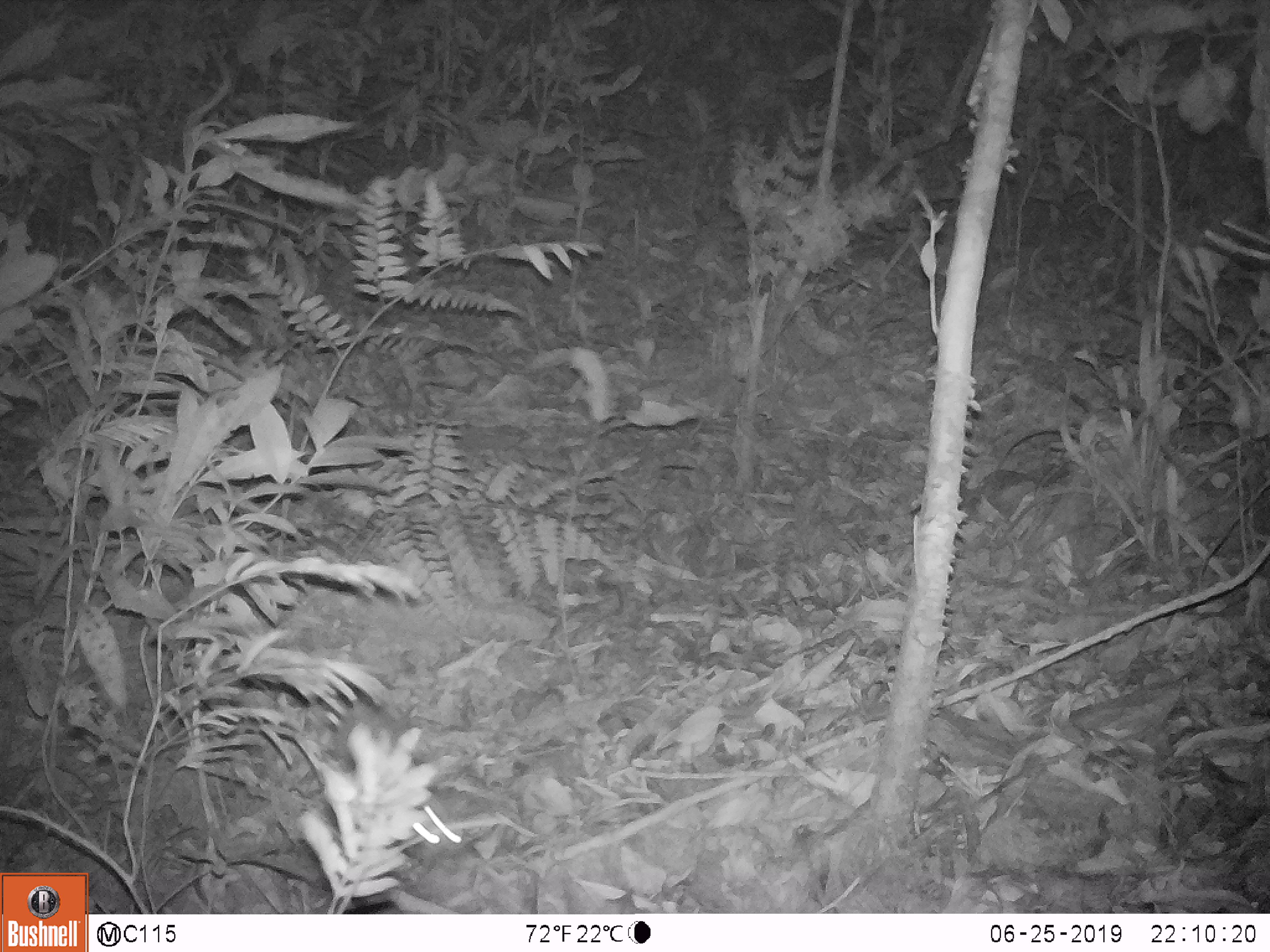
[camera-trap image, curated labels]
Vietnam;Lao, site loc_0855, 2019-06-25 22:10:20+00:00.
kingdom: Animalia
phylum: Chordata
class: Mammalia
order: Rodentia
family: Muridae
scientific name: Muridae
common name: old-world mice and rats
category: unidentified murid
Unidentified murid (old-world mice and rats) (Muridae). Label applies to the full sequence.